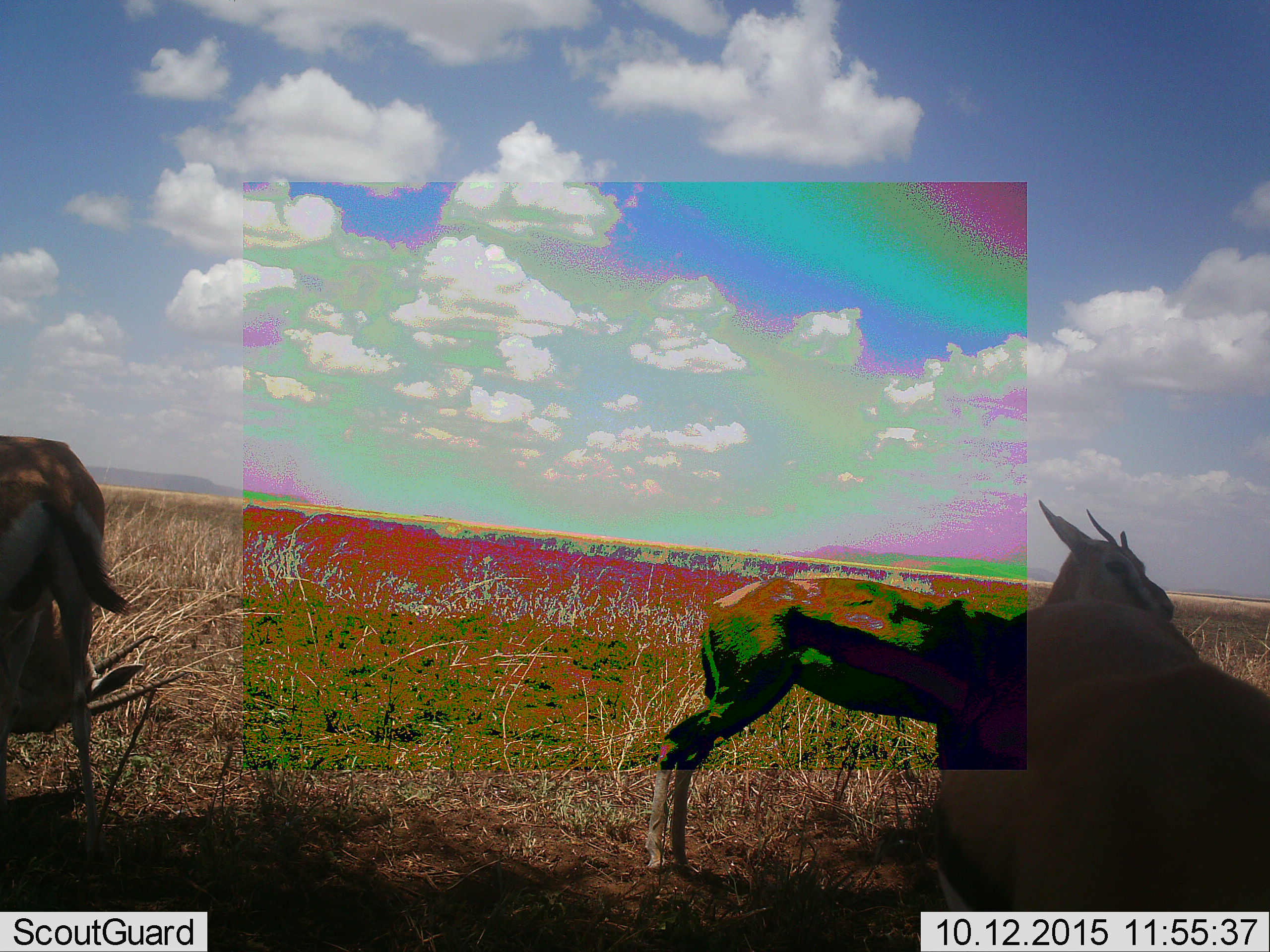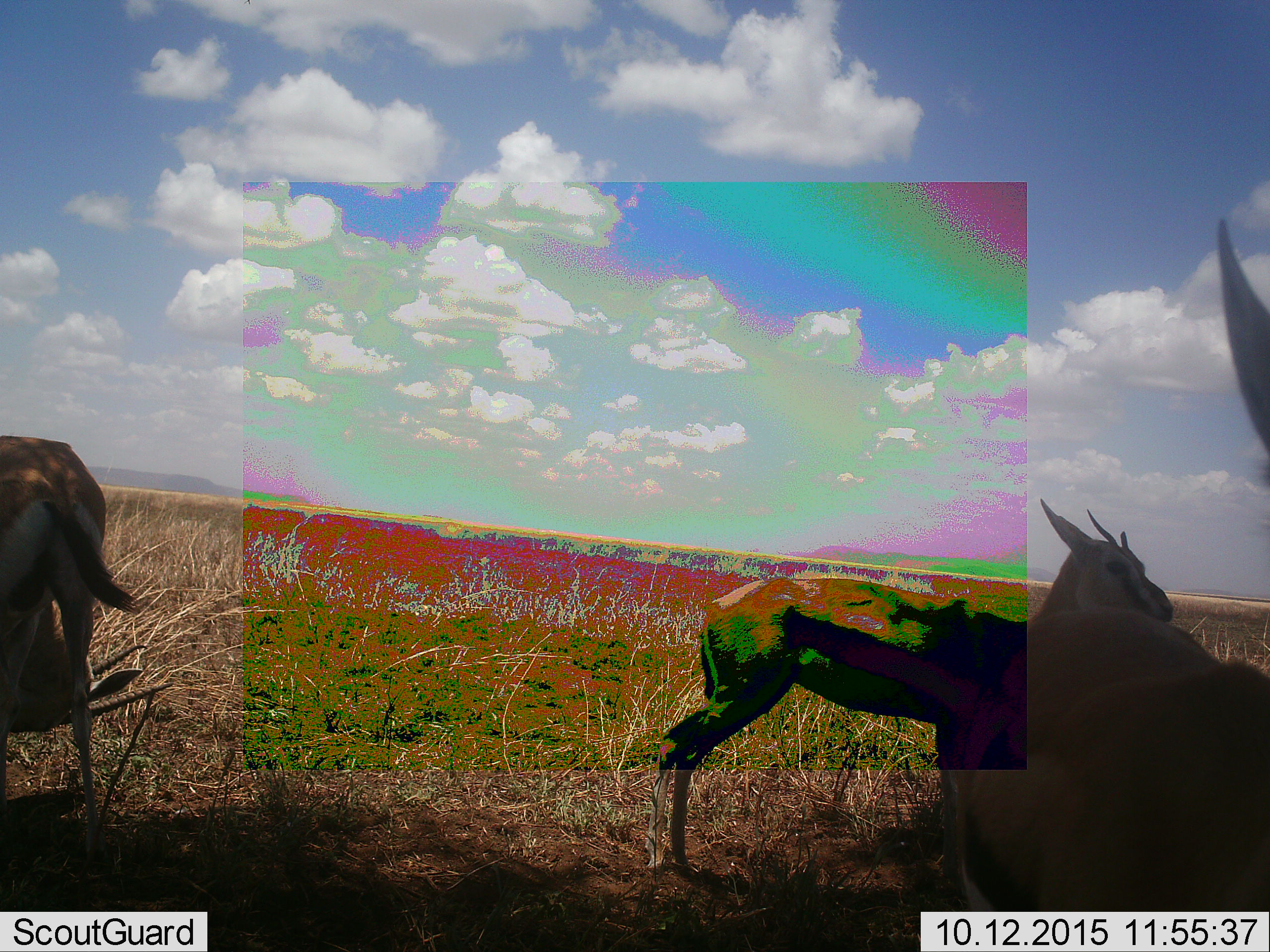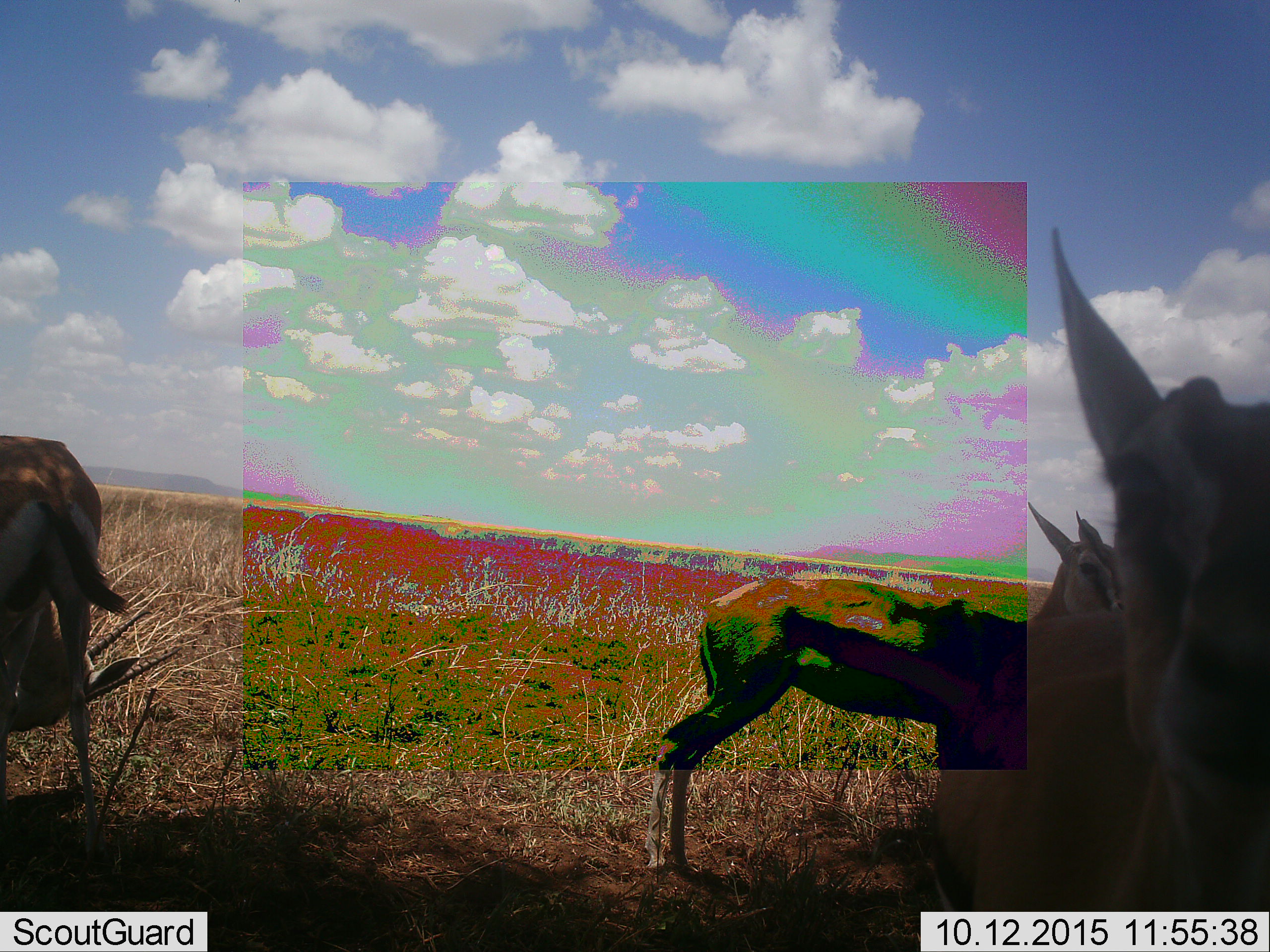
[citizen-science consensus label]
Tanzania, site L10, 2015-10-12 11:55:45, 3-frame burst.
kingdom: Animalia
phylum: Chordata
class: Mammalia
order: Artiodactyla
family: Bovidae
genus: Eudorcas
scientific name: Eudorcas thomsonii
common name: thomson's gazelle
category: gazellethomsons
Gazellethomsons (thomson's gazelle) (Eudorcas thomsonii), count 3. Behavior (volunteer vote fractions): standing 100%, resting 0%, moving 29%, interacting 0%. Young present (vote fraction): 0%. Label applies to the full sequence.